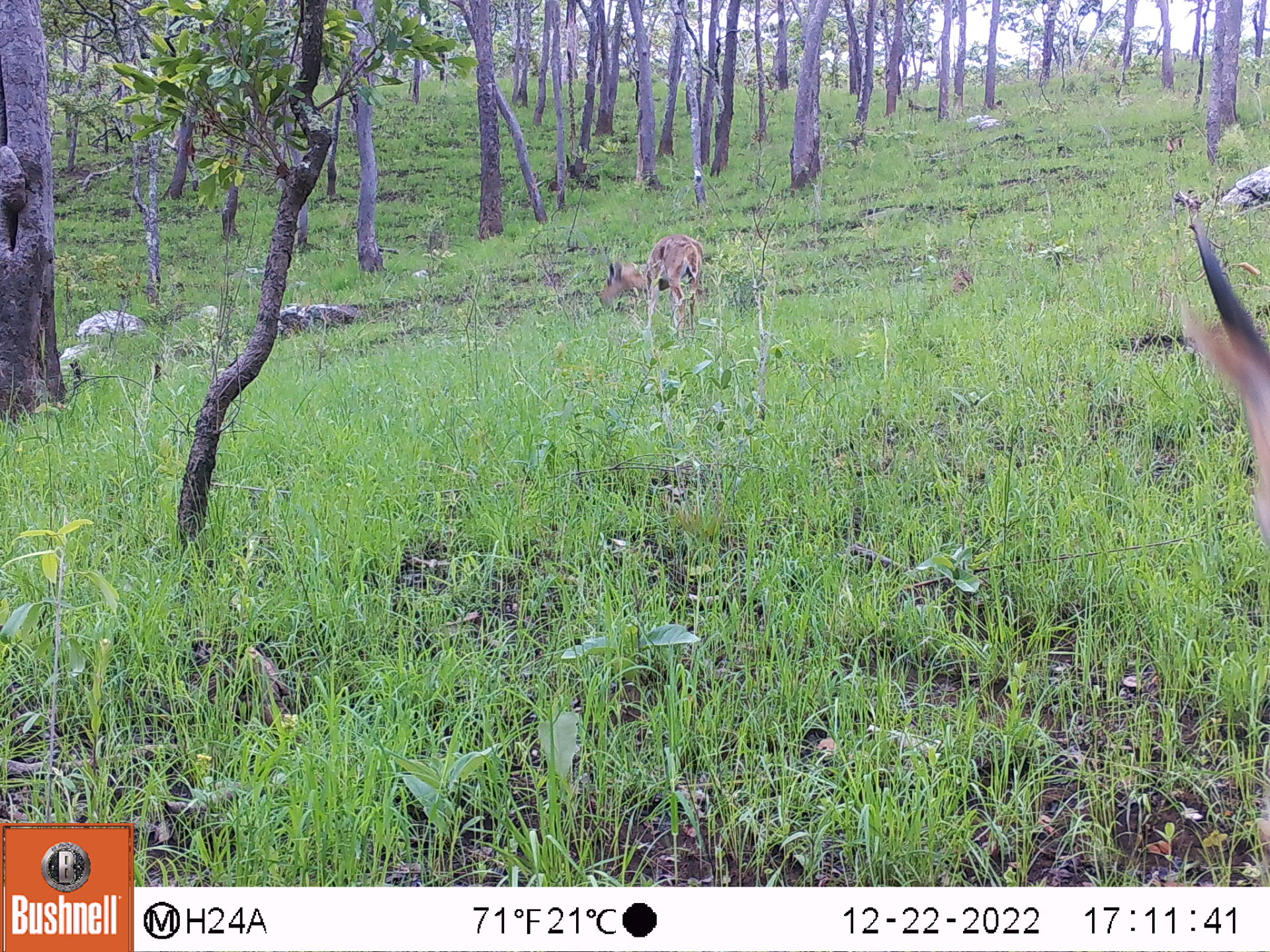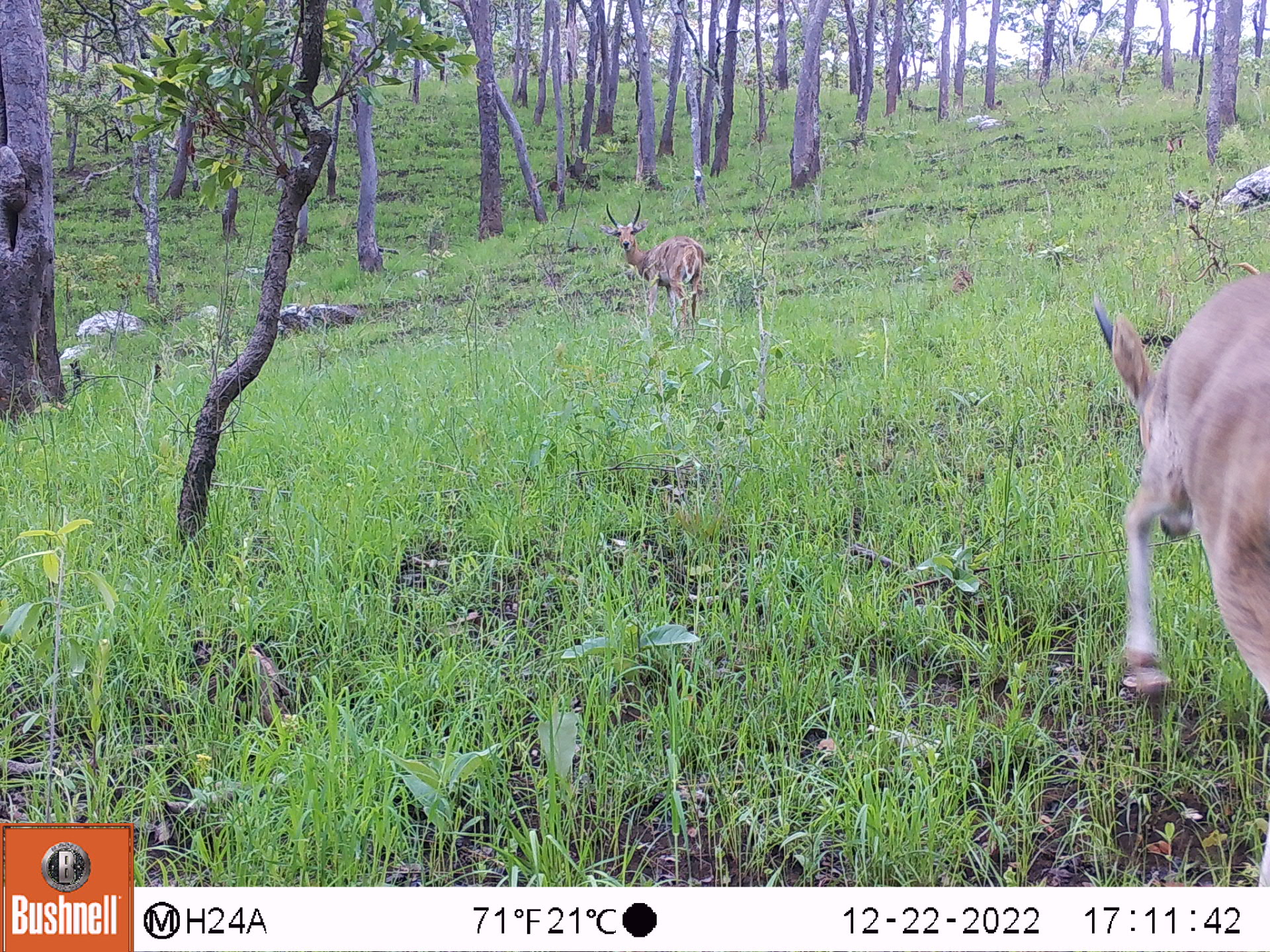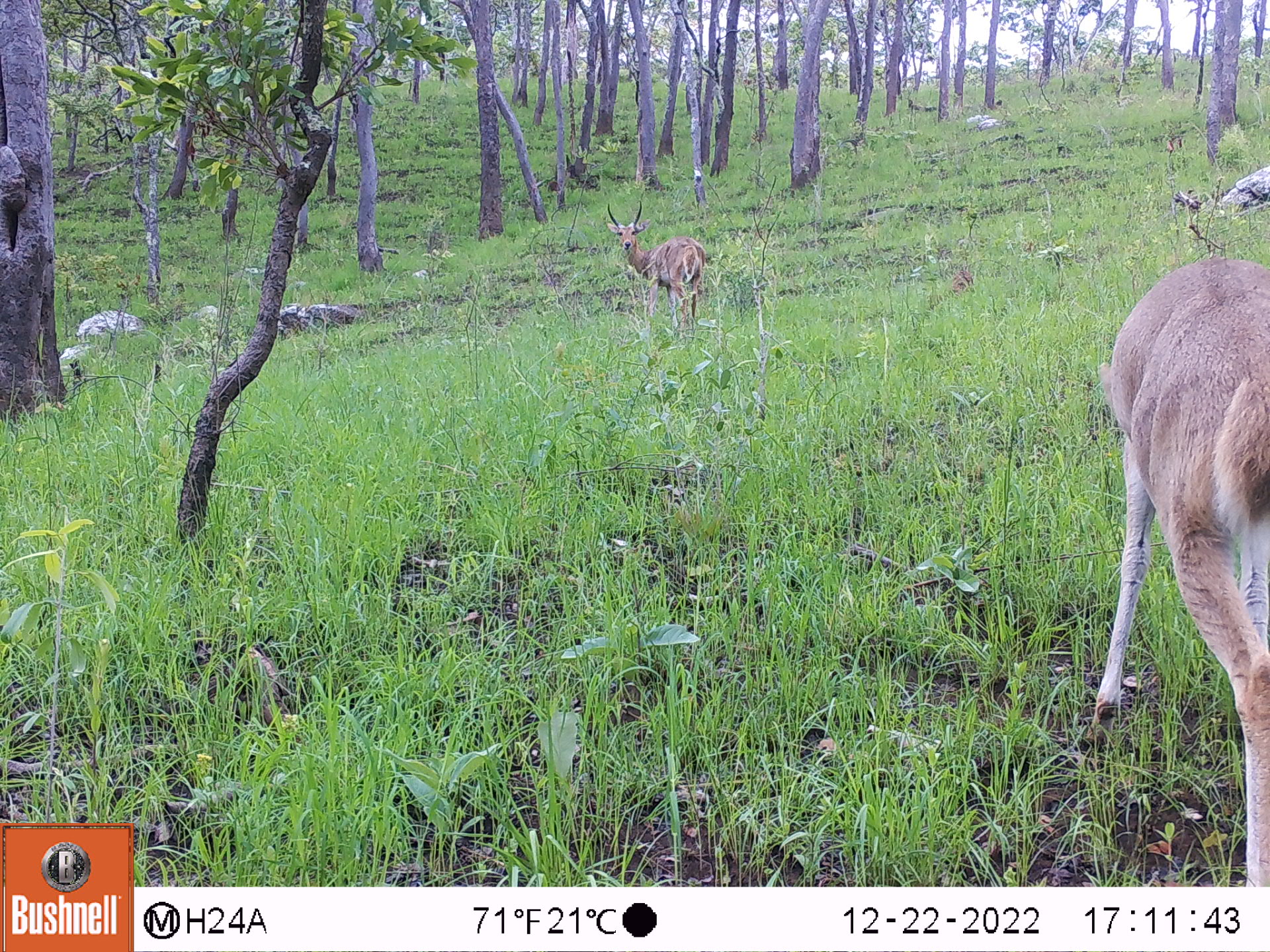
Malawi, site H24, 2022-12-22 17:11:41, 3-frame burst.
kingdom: Animalia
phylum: Chordata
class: Mammalia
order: Artiodactyla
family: Bovidae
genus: Redunca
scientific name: Redunca arundinum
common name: southern reedbuck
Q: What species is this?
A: Southern reedbuck (Redunca arundinum).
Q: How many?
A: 2.